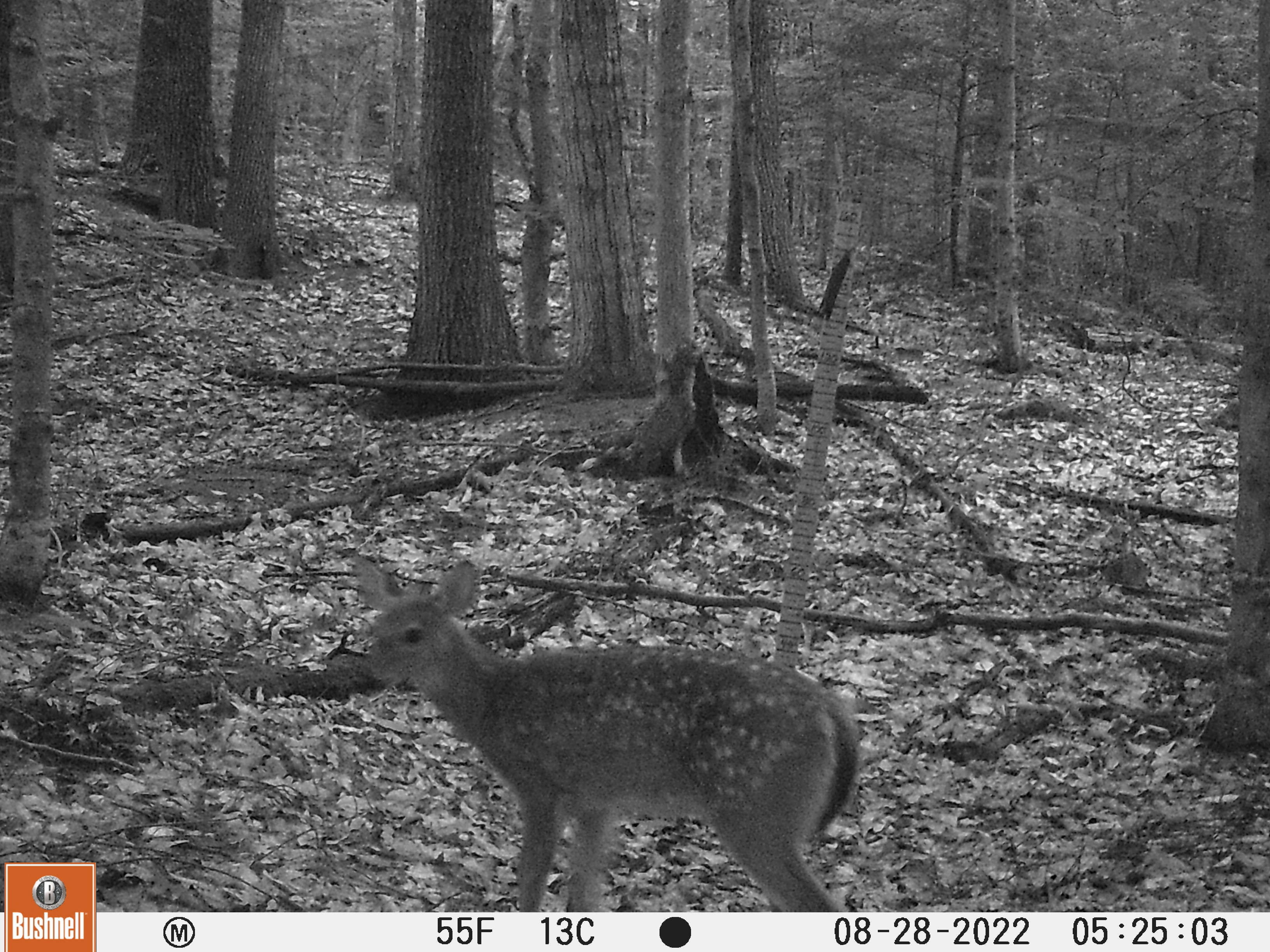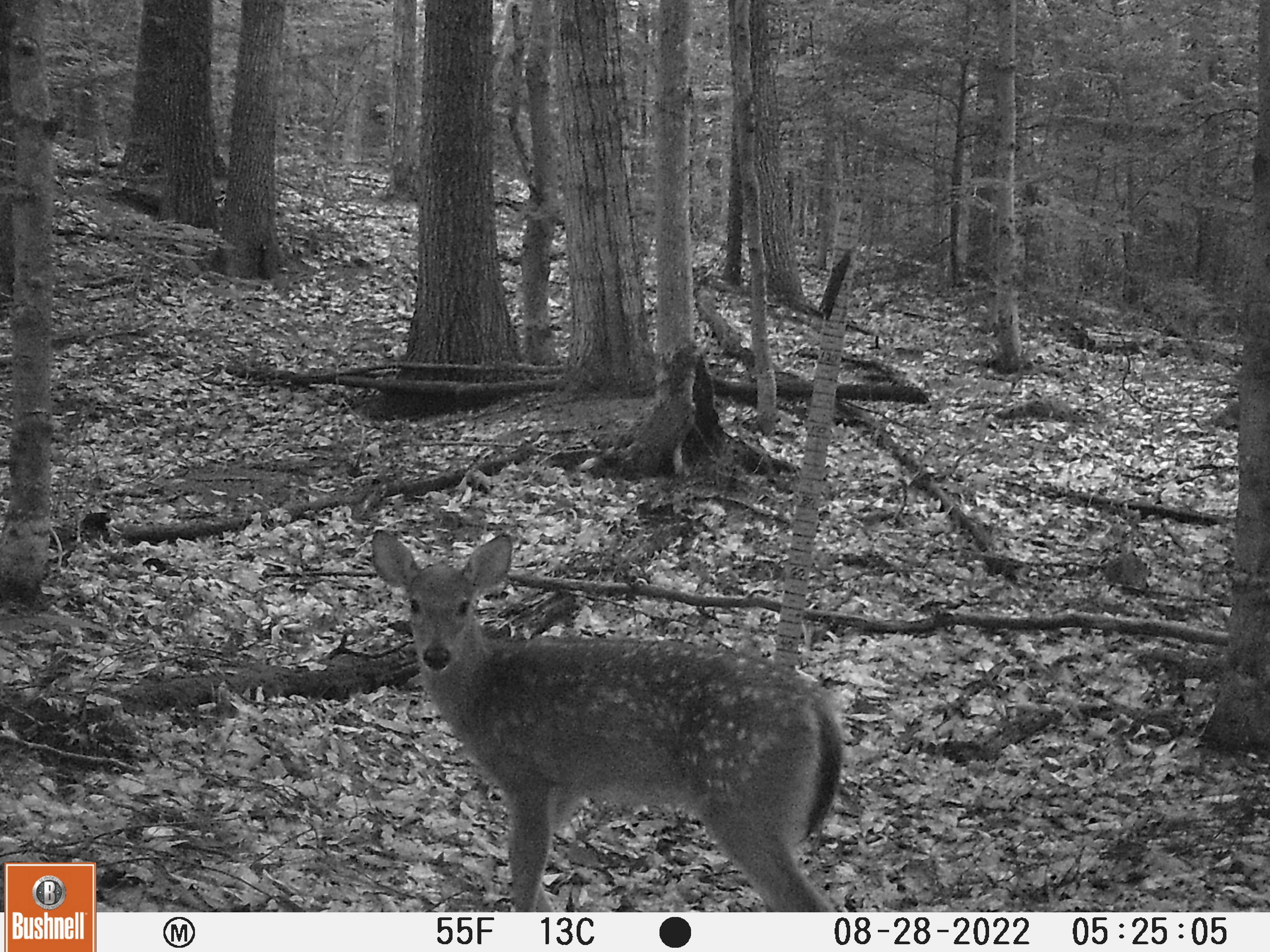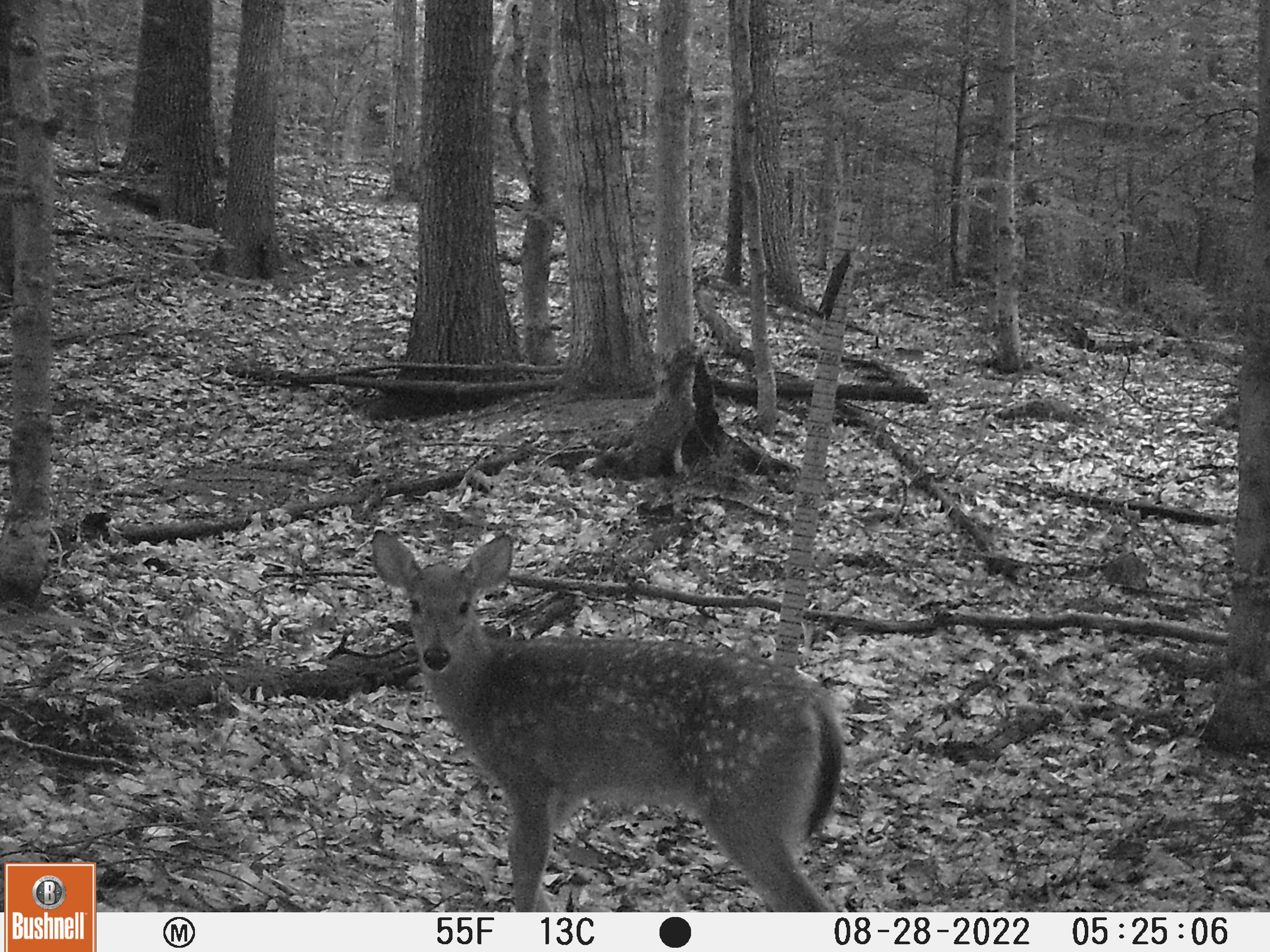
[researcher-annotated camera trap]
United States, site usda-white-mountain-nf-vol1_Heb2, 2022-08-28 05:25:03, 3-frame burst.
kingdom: Animalia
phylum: Chordata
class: Mammalia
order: Artiodactyla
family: Cervidae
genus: Odocoileus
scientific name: Odocoileus virginianus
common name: white-tailed deer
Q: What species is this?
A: White-tailed deer (Odocoileus virginianus).